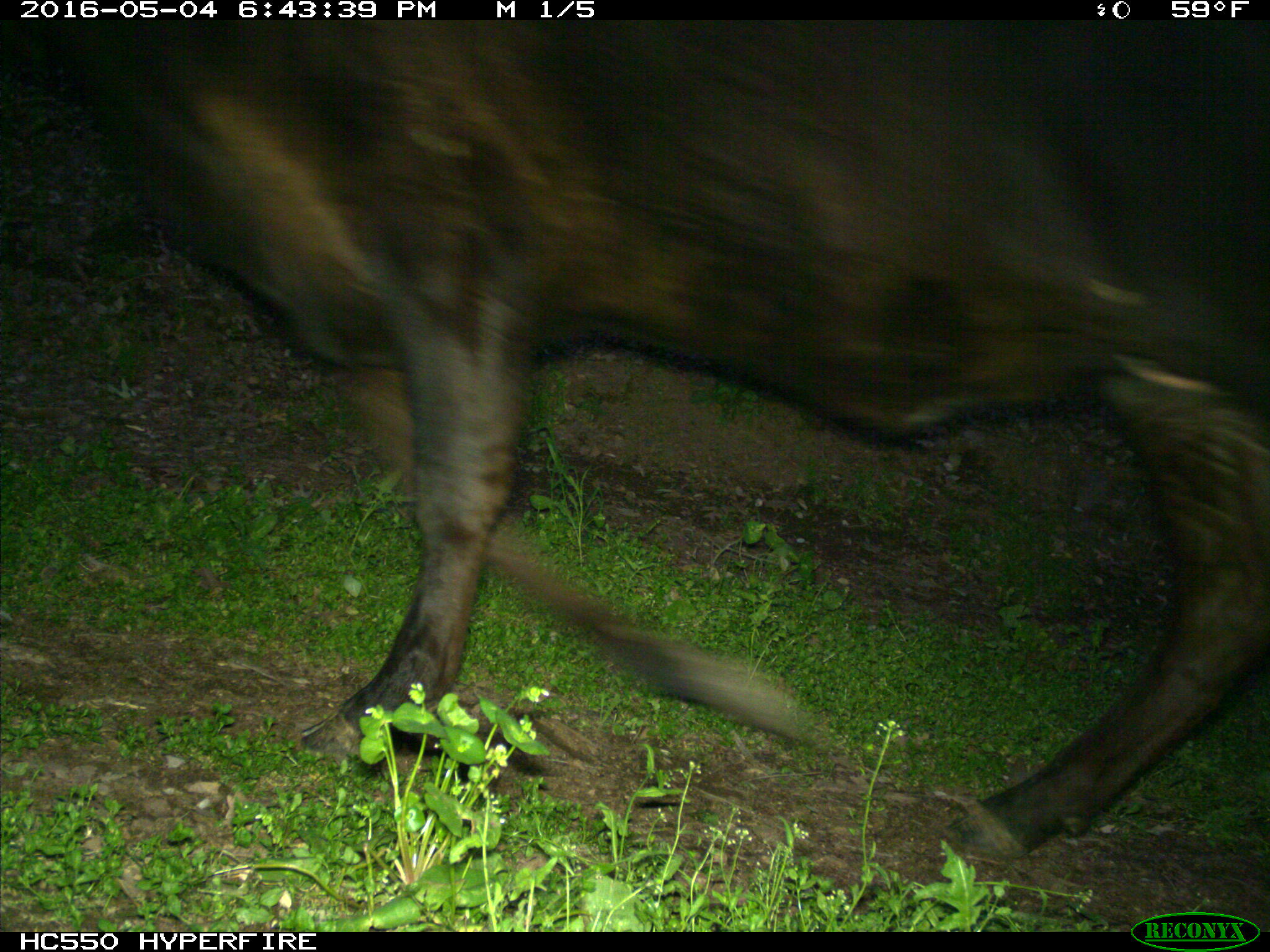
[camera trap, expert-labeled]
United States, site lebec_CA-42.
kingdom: Animalia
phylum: Chordata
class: Mammalia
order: Artiodactyla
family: Bovidae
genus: Bos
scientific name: Bos taurus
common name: domestic cow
Bos taurus (domestic cow).